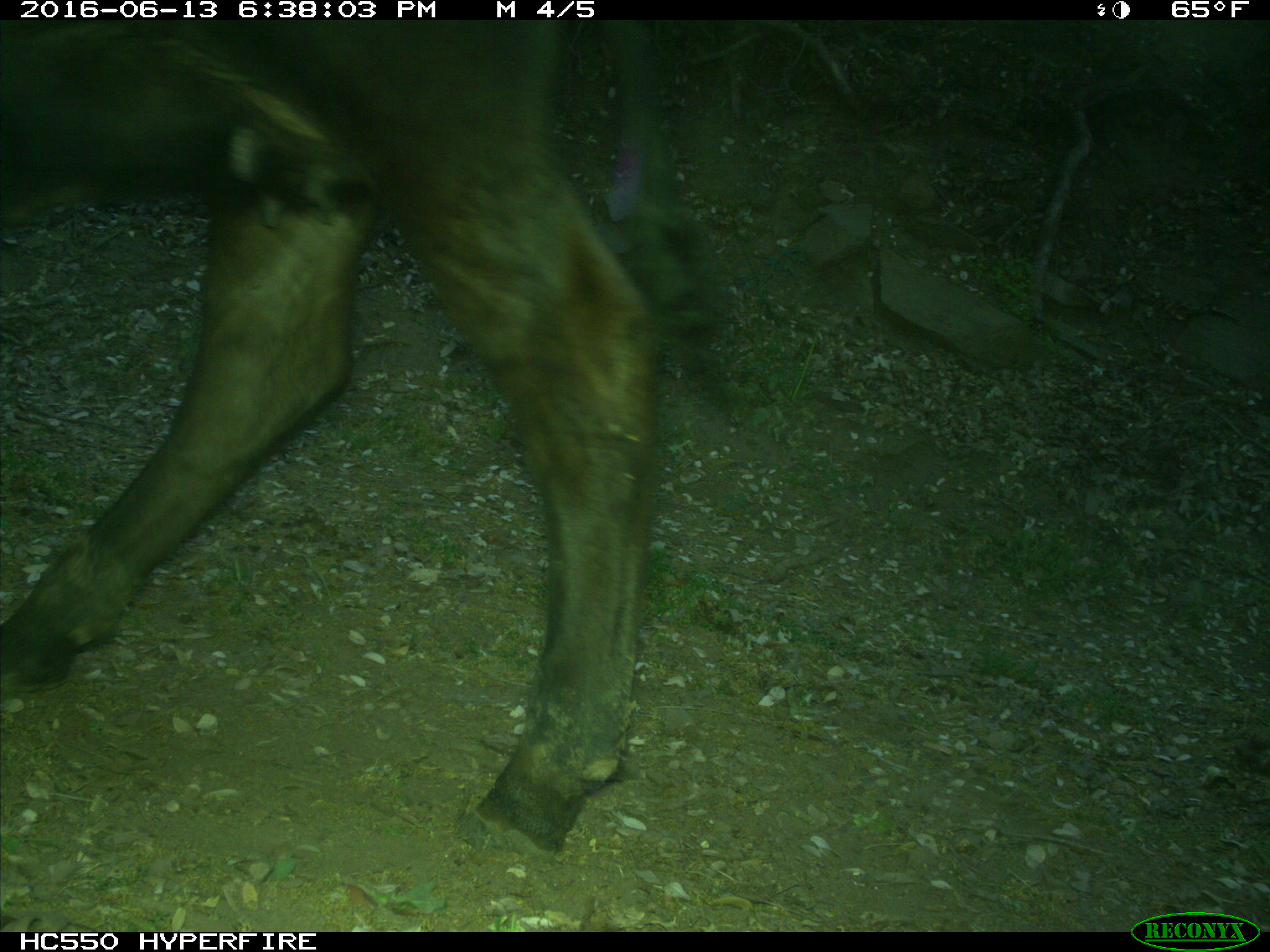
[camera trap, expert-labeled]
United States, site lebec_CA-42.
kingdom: Animalia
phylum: Chordata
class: Mammalia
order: Artiodactyla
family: Bovidae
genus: Bos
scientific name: Bos taurus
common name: domestic cow